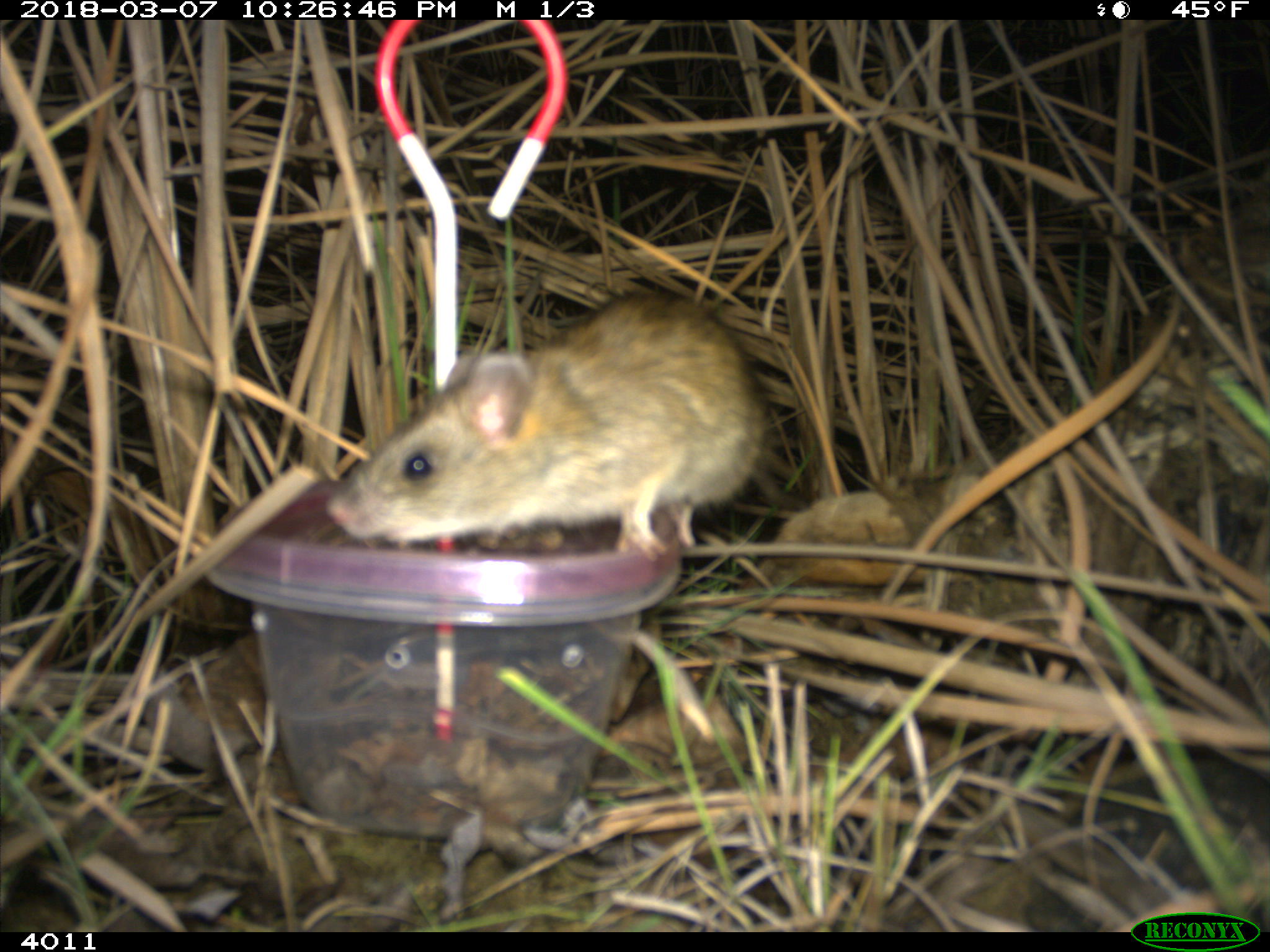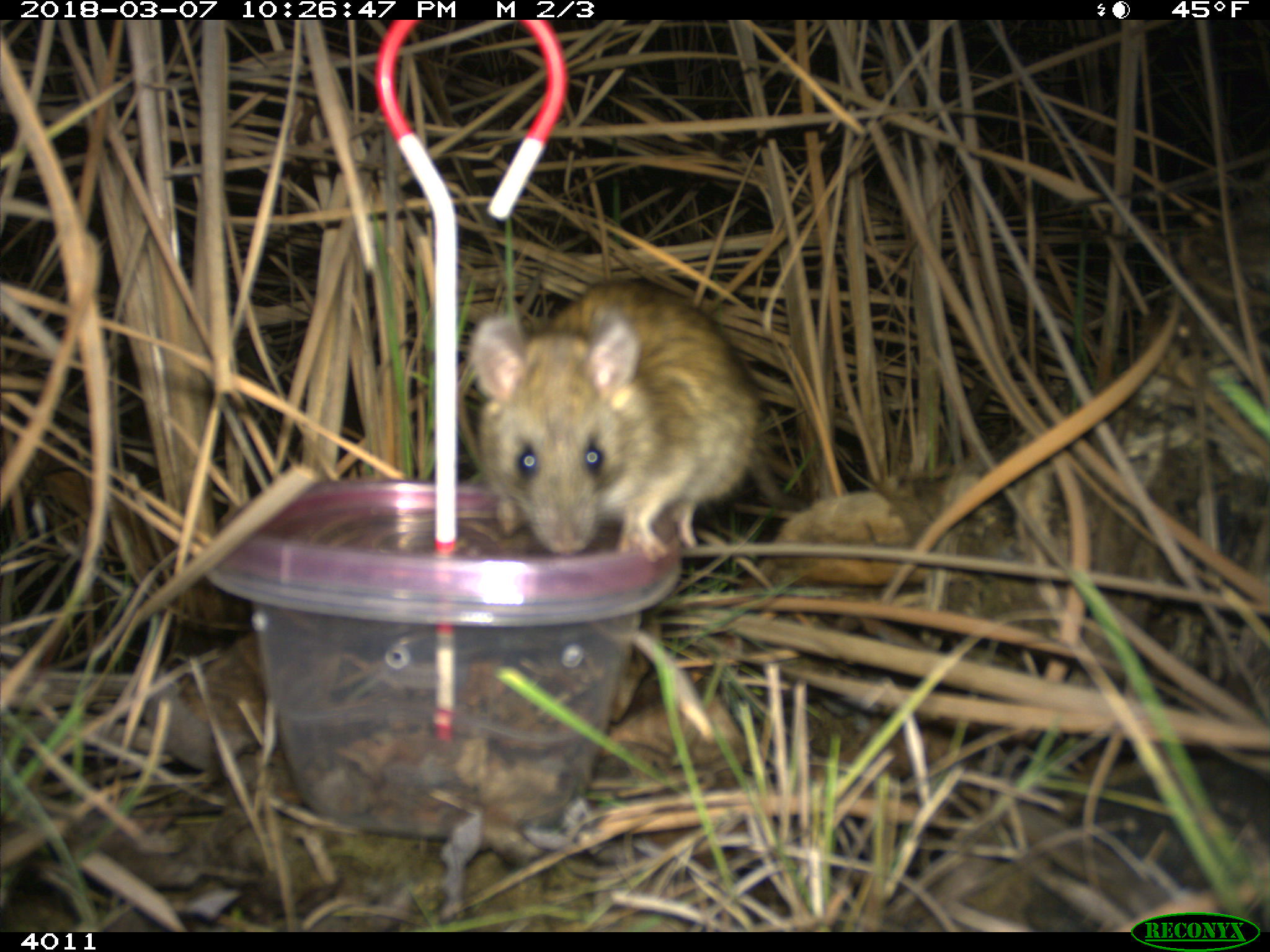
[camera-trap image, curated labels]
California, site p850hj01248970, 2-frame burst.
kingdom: Animalia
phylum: Chordata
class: Mammalia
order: Rodentia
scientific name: Rodentia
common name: rodent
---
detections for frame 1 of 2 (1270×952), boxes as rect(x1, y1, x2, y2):
rodent: rect(326, 291, 773, 562)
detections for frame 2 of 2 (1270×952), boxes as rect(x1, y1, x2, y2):
rodent: rect(464, 275, 762, 562)